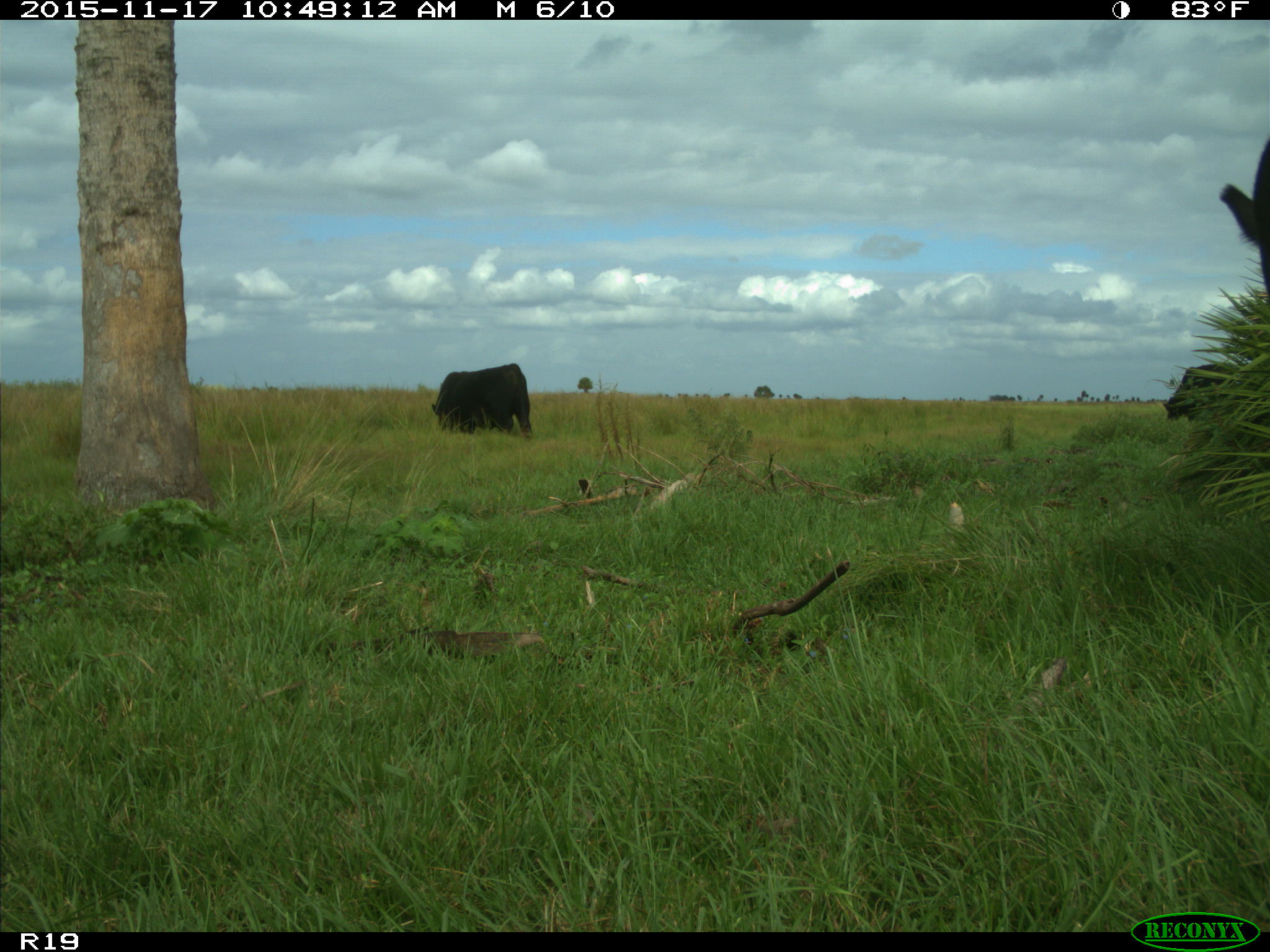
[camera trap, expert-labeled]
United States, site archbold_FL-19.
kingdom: Animalia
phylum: Chordata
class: Mammalia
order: Artiodactyla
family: Bovidae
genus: Bos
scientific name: Bos taurus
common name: domestic cow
Bos taurus (domestic cow).